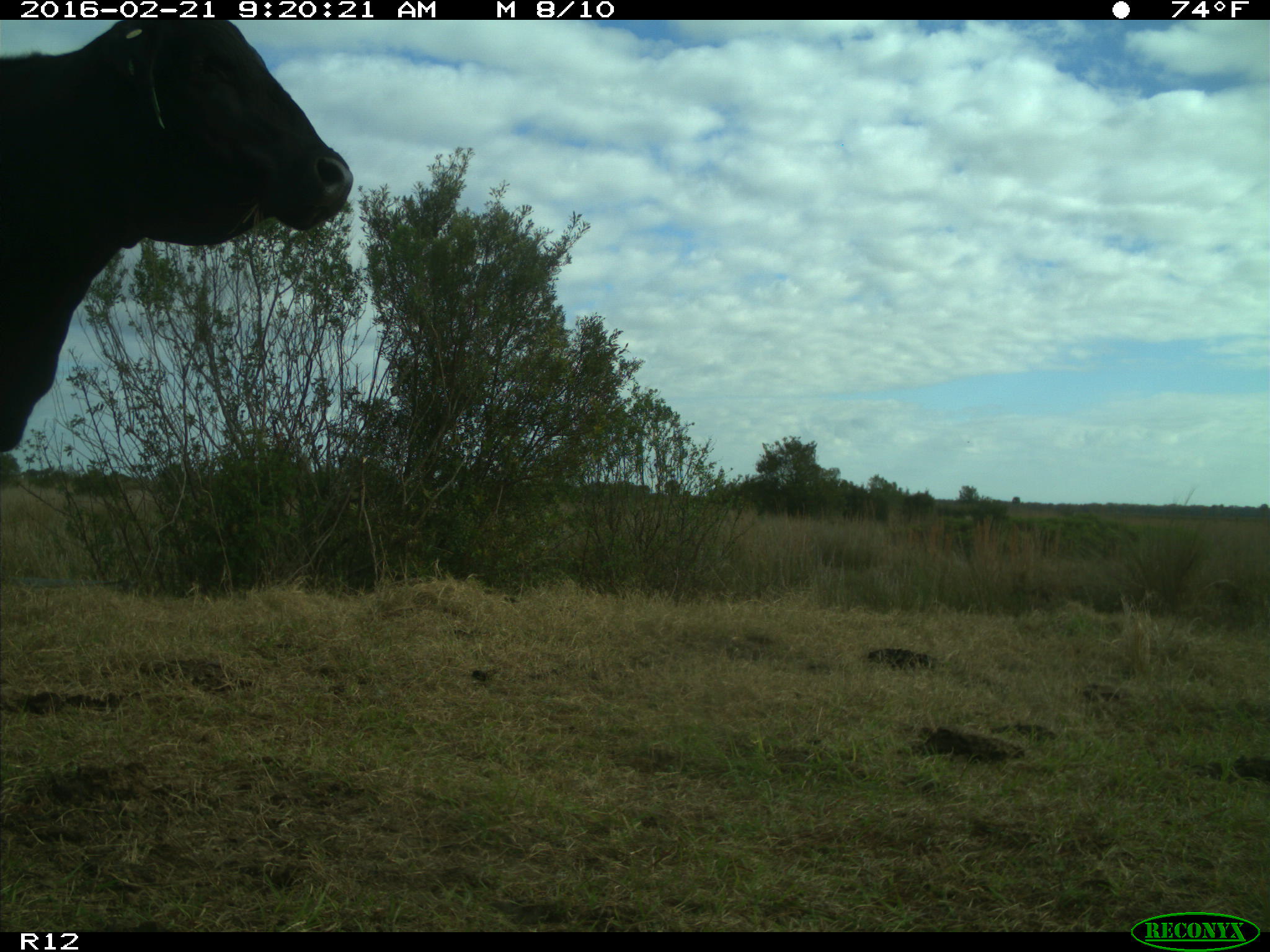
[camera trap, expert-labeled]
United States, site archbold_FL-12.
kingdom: Animalia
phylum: Chordata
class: Mammalia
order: Artiodactyla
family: Bovidae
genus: Bos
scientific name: Bos taurus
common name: domestic cow